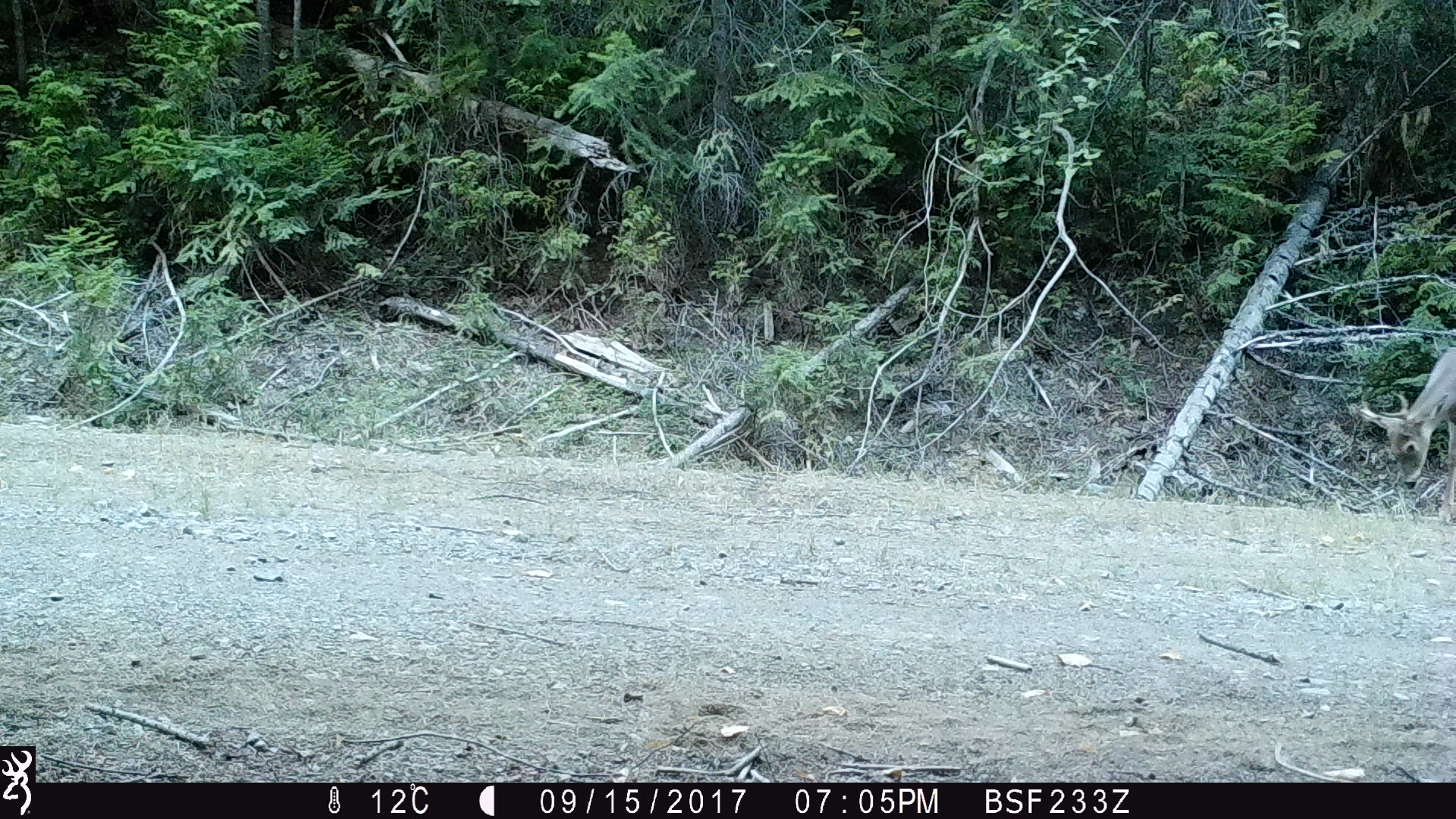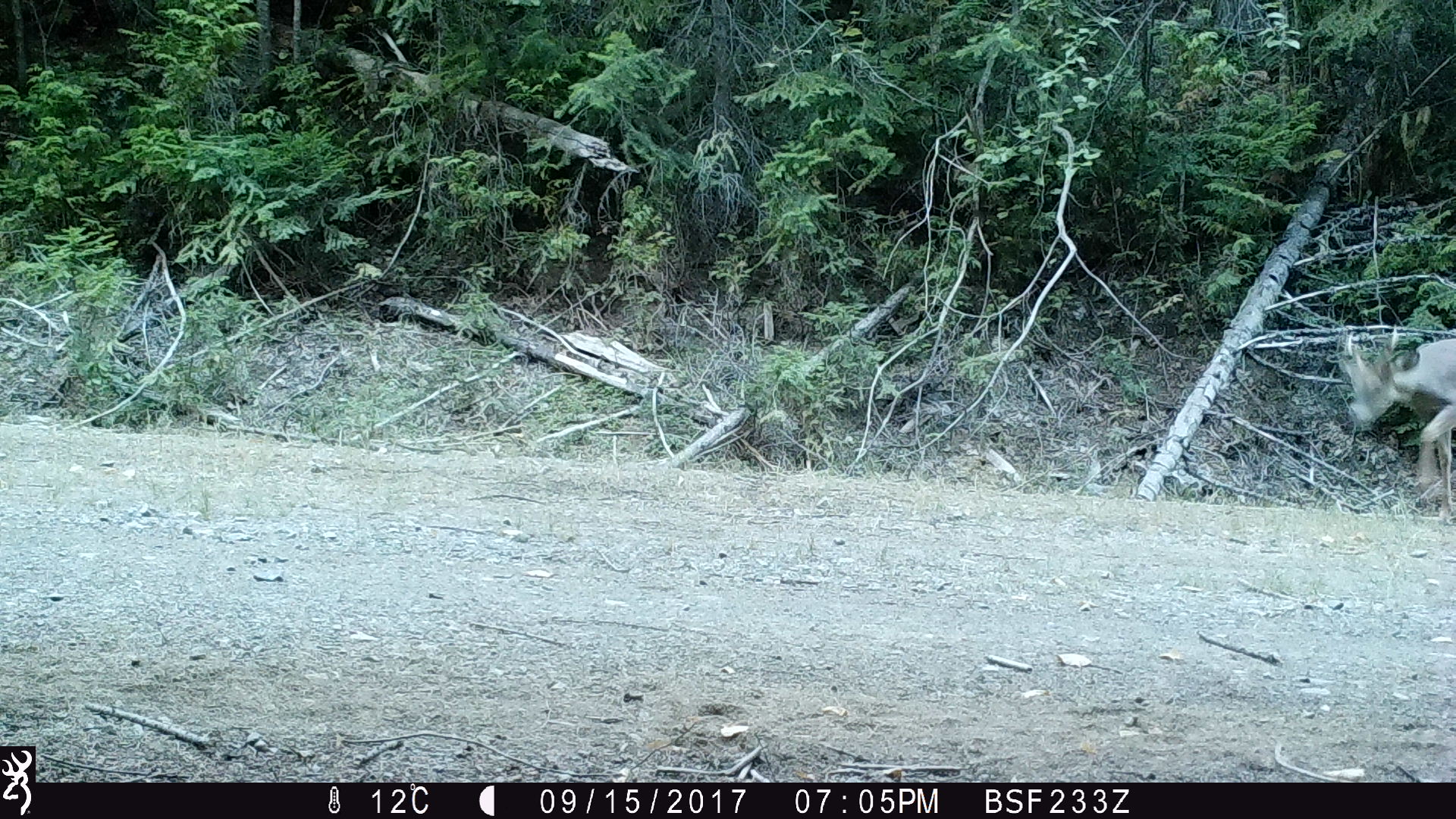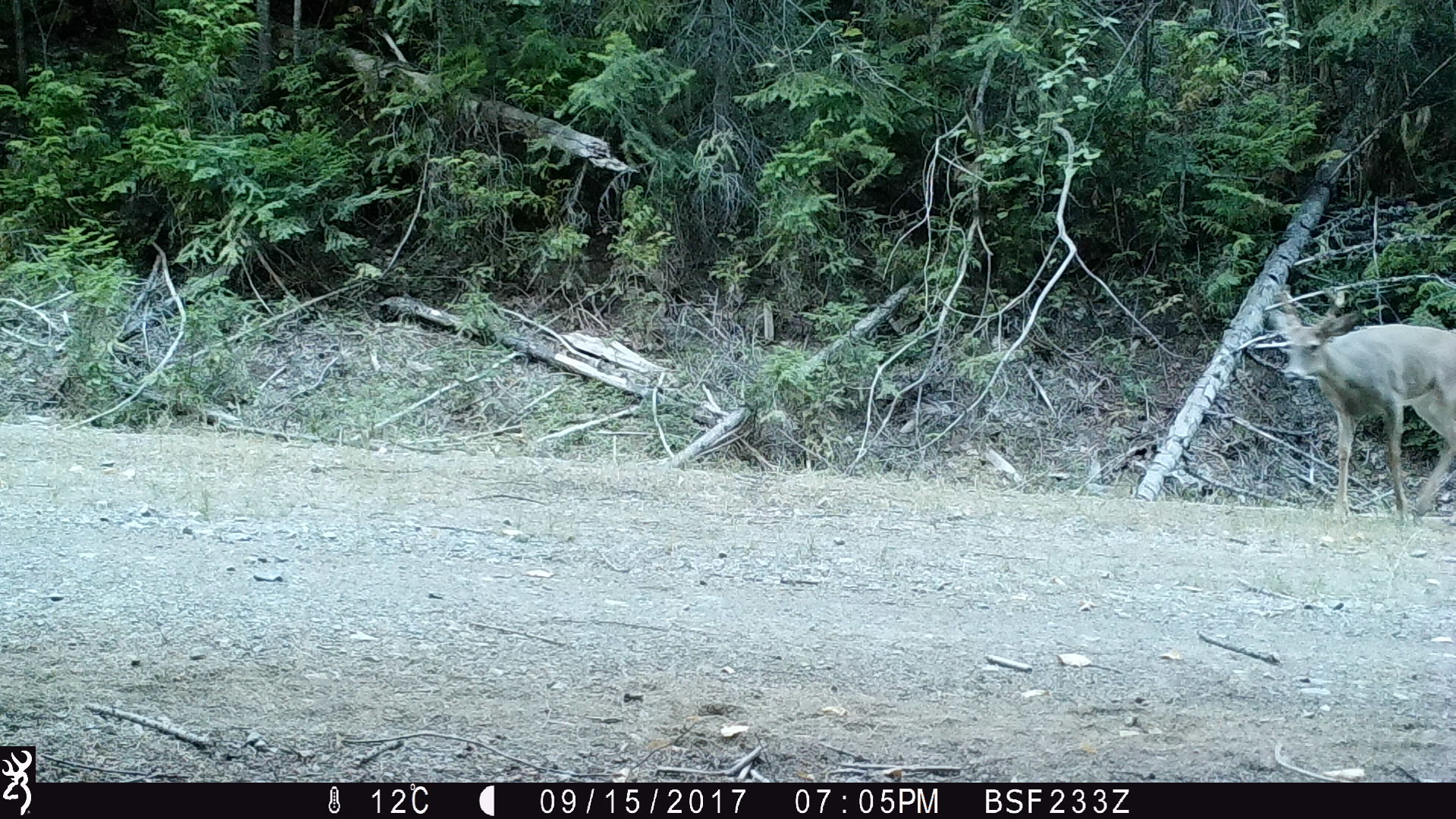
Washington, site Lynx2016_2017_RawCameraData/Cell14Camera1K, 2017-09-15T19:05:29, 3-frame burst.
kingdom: Animalia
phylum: Chordata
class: Mammalia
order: Artiodactyla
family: Cervidae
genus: Odocoileus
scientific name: Odocoileus virginianus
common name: white-tailed deer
Odocoileus virginianus (white-tailed deer). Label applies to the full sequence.